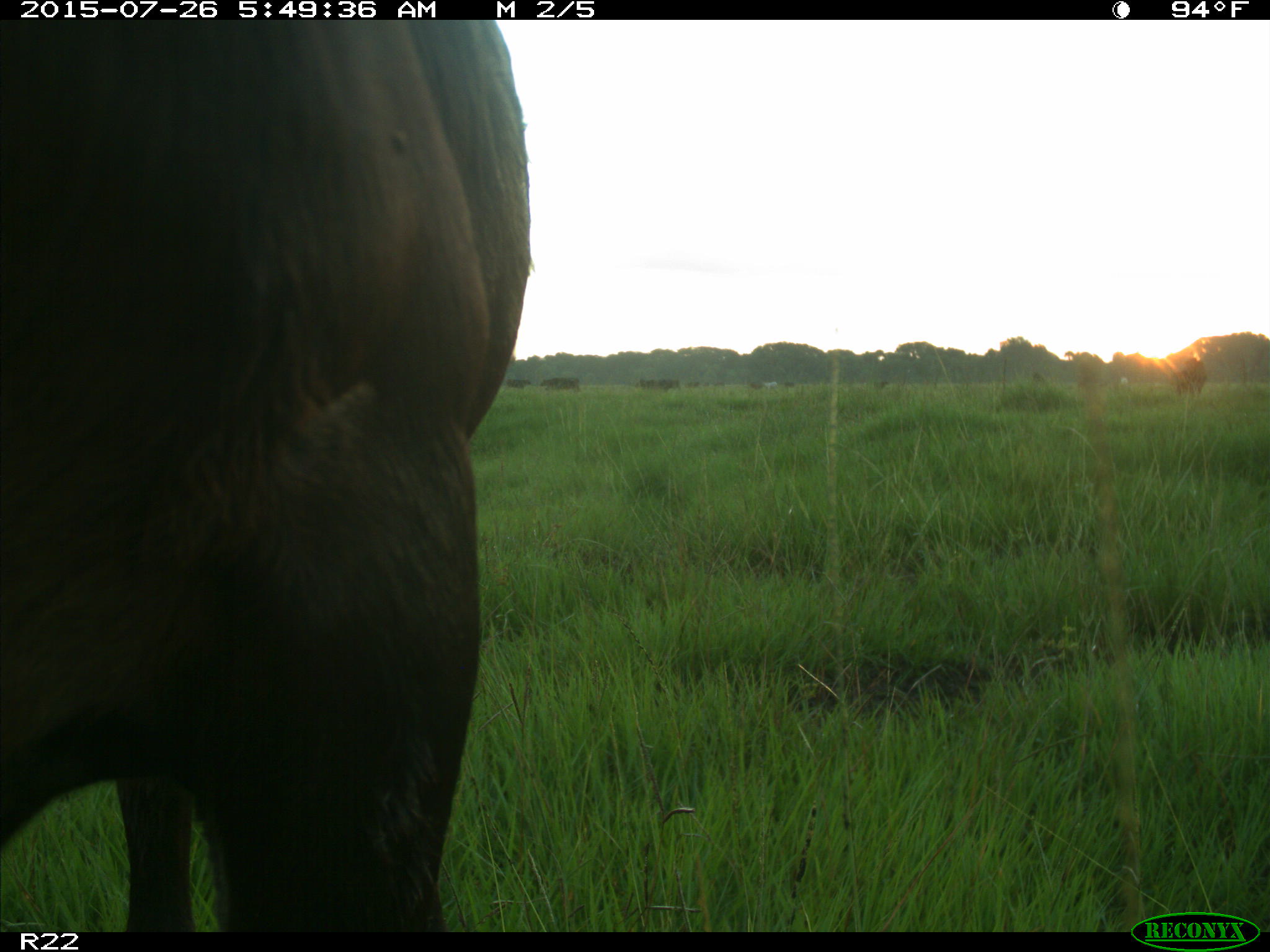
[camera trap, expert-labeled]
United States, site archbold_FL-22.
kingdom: Animalia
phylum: Chordata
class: Mammalia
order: Artiodactyla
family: Bovidae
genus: Bos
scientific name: Bos taurus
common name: domestic cow